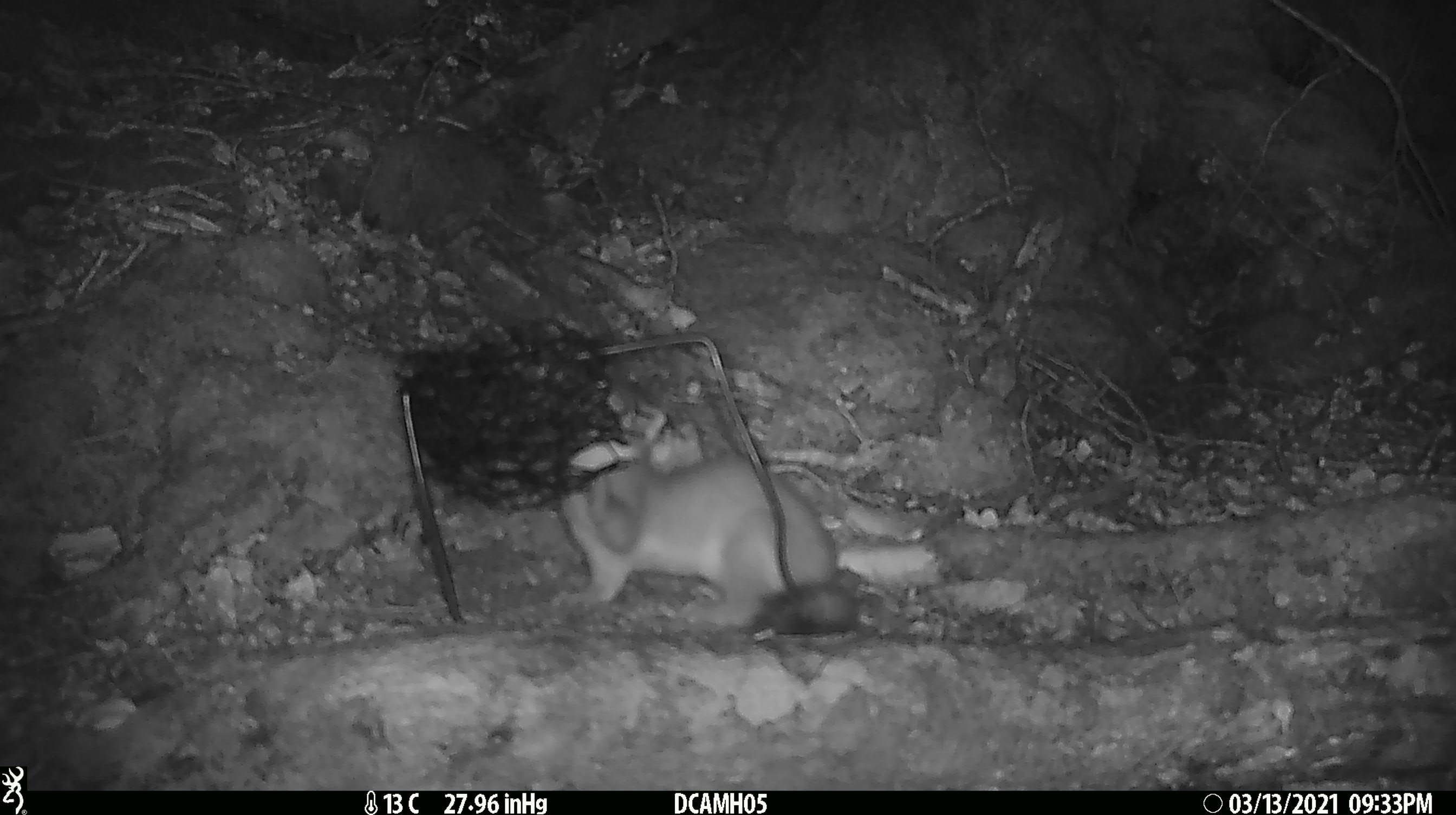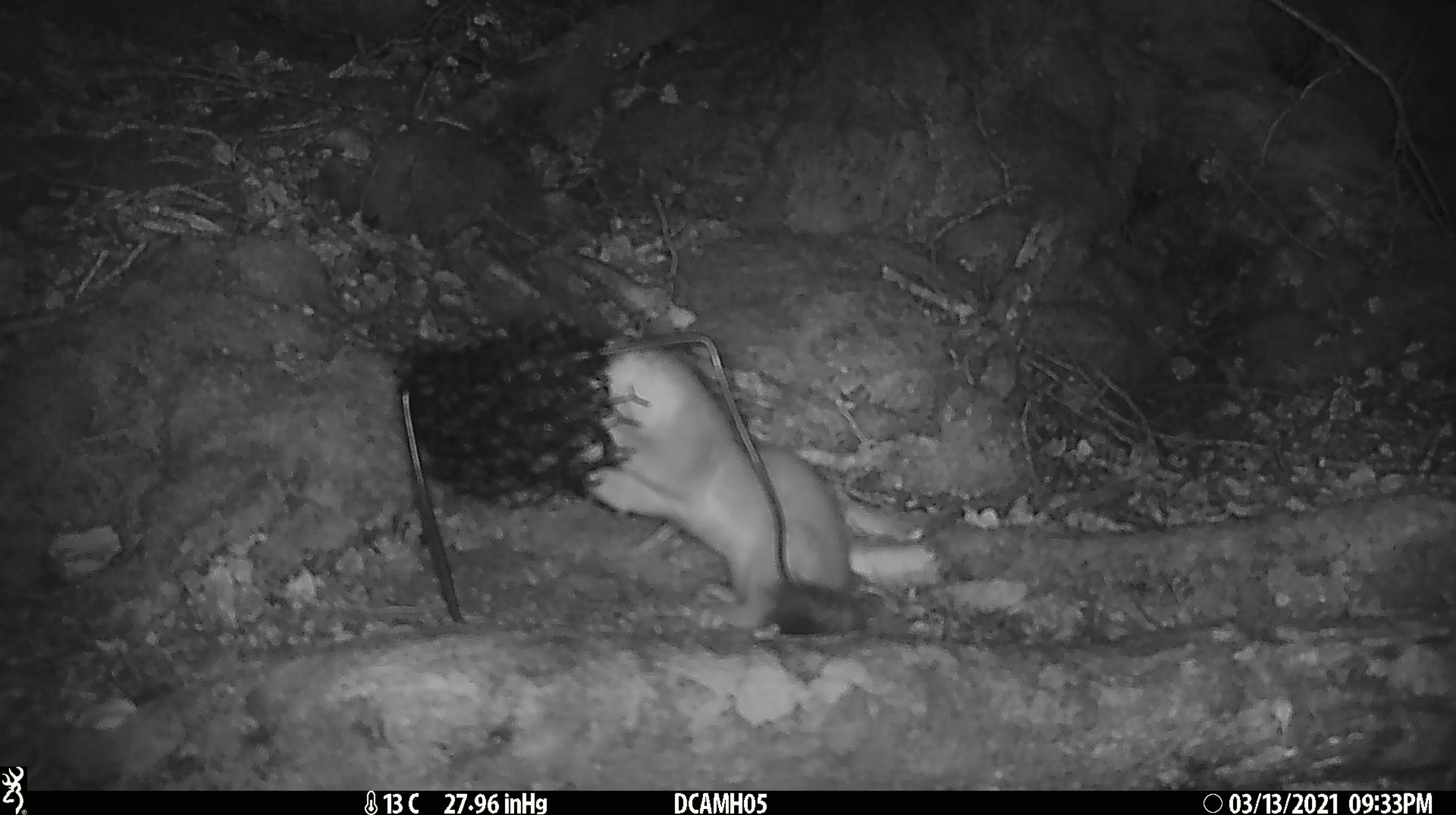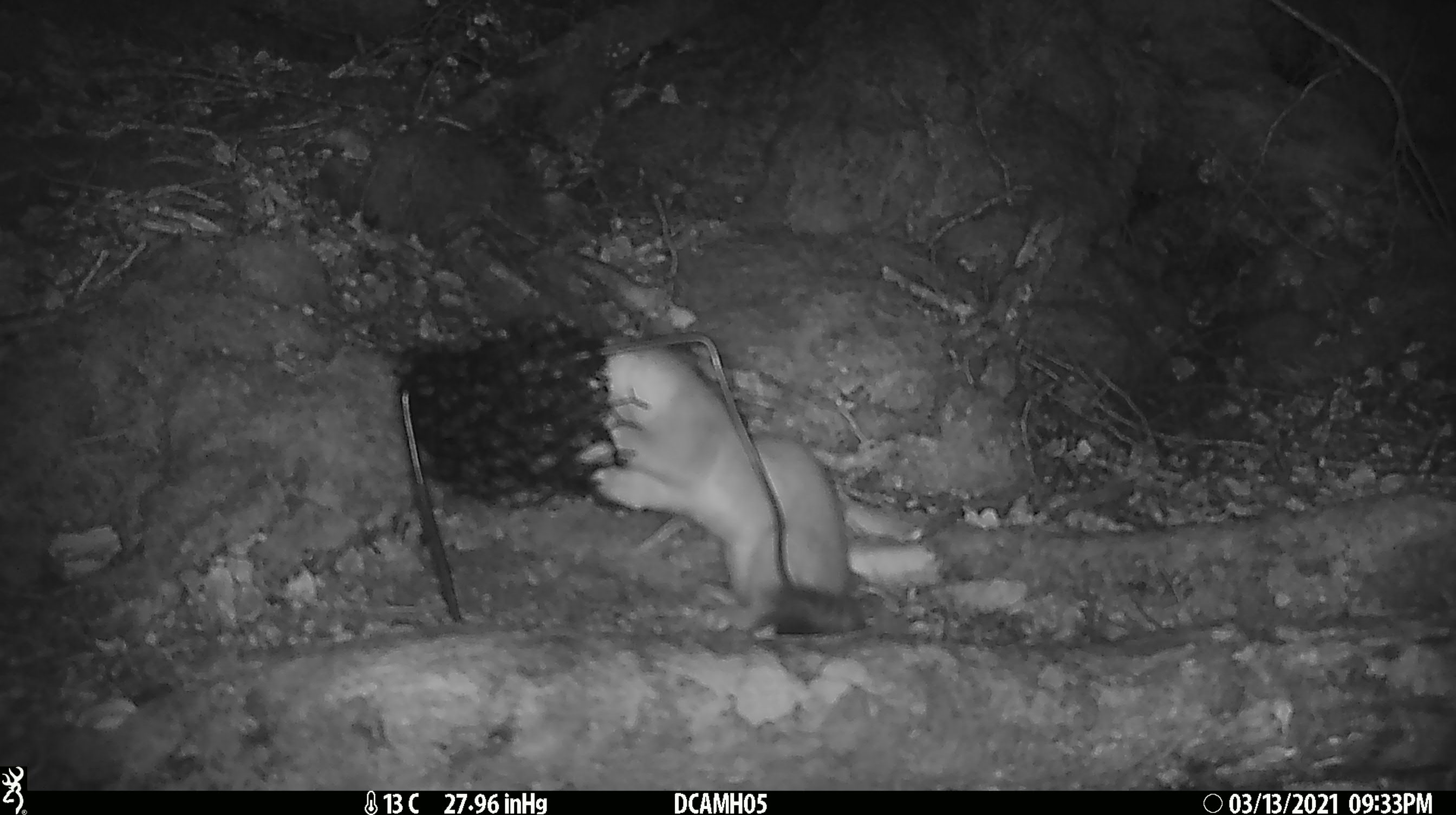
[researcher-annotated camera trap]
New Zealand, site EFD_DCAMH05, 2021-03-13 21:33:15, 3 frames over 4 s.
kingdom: Animalia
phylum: Chordata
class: Mammalia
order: Carnivora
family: Mustelidae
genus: Mustela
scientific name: Mustela erminea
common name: stoat